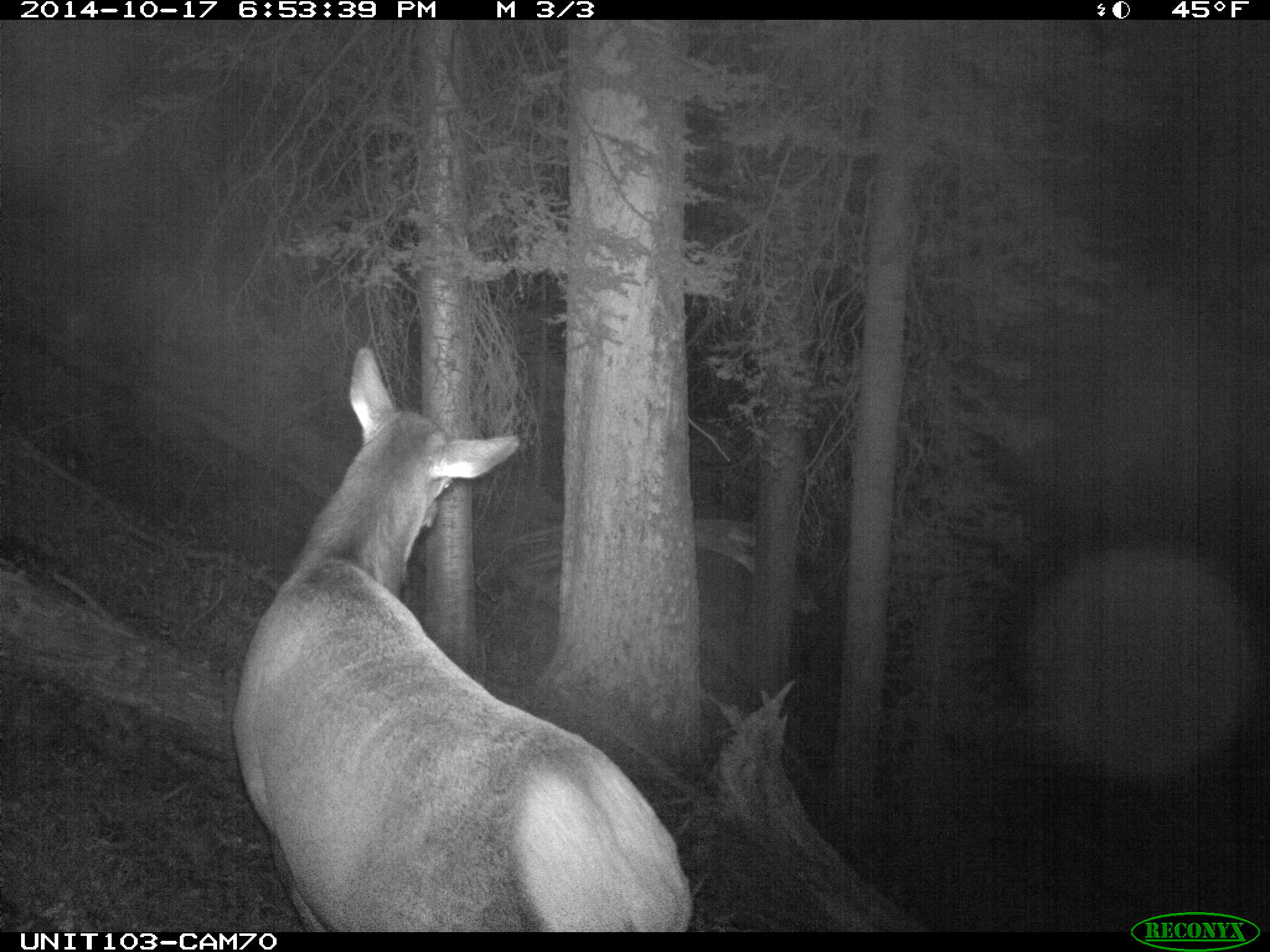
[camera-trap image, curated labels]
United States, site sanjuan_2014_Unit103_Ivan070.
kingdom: Animalia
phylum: Chordata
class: Mammalia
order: Artiodactyla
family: Cervidae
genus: Cervus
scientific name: Cervus elaphus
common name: red deer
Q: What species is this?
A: Cervus elaphus (red deer).